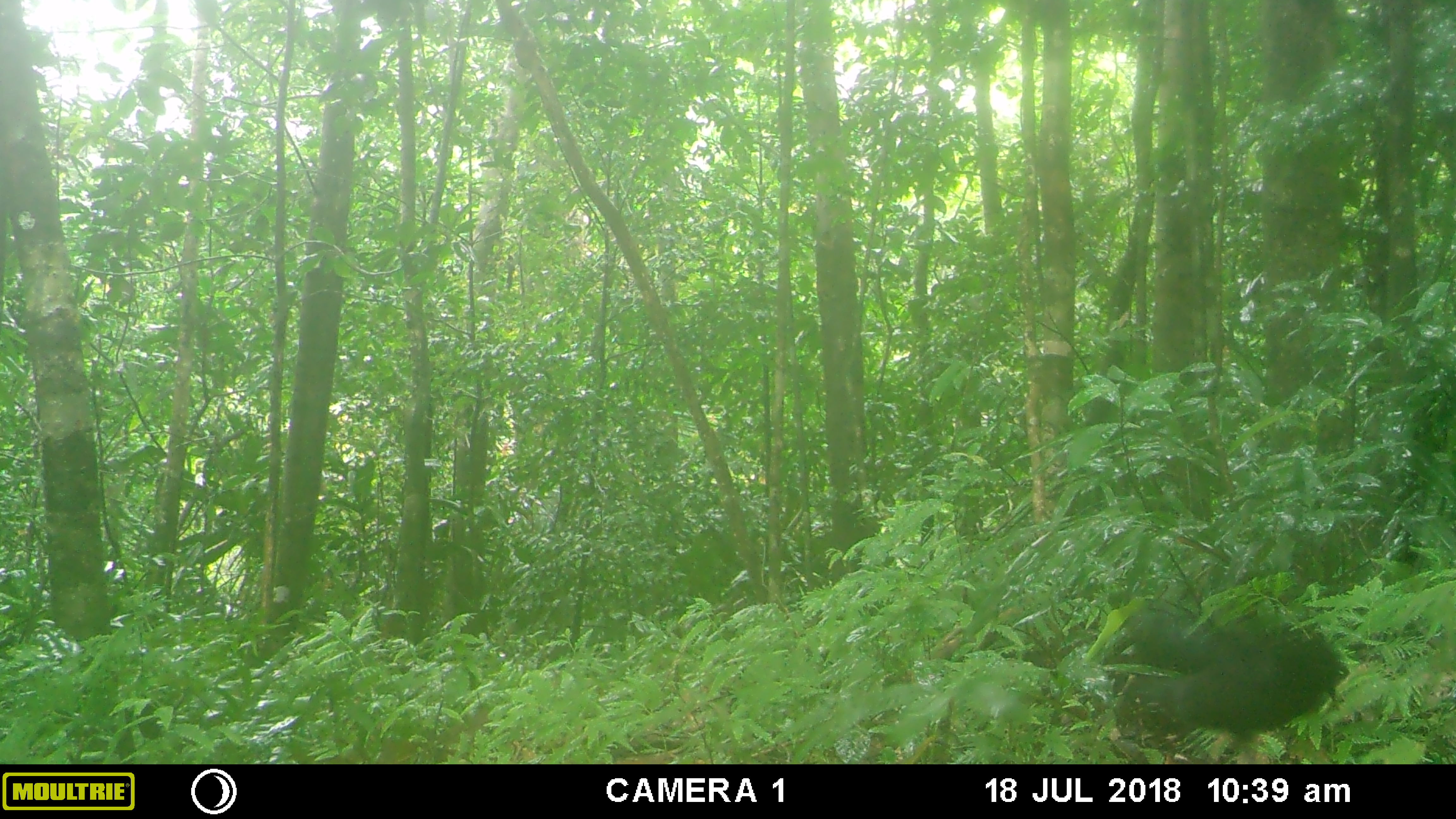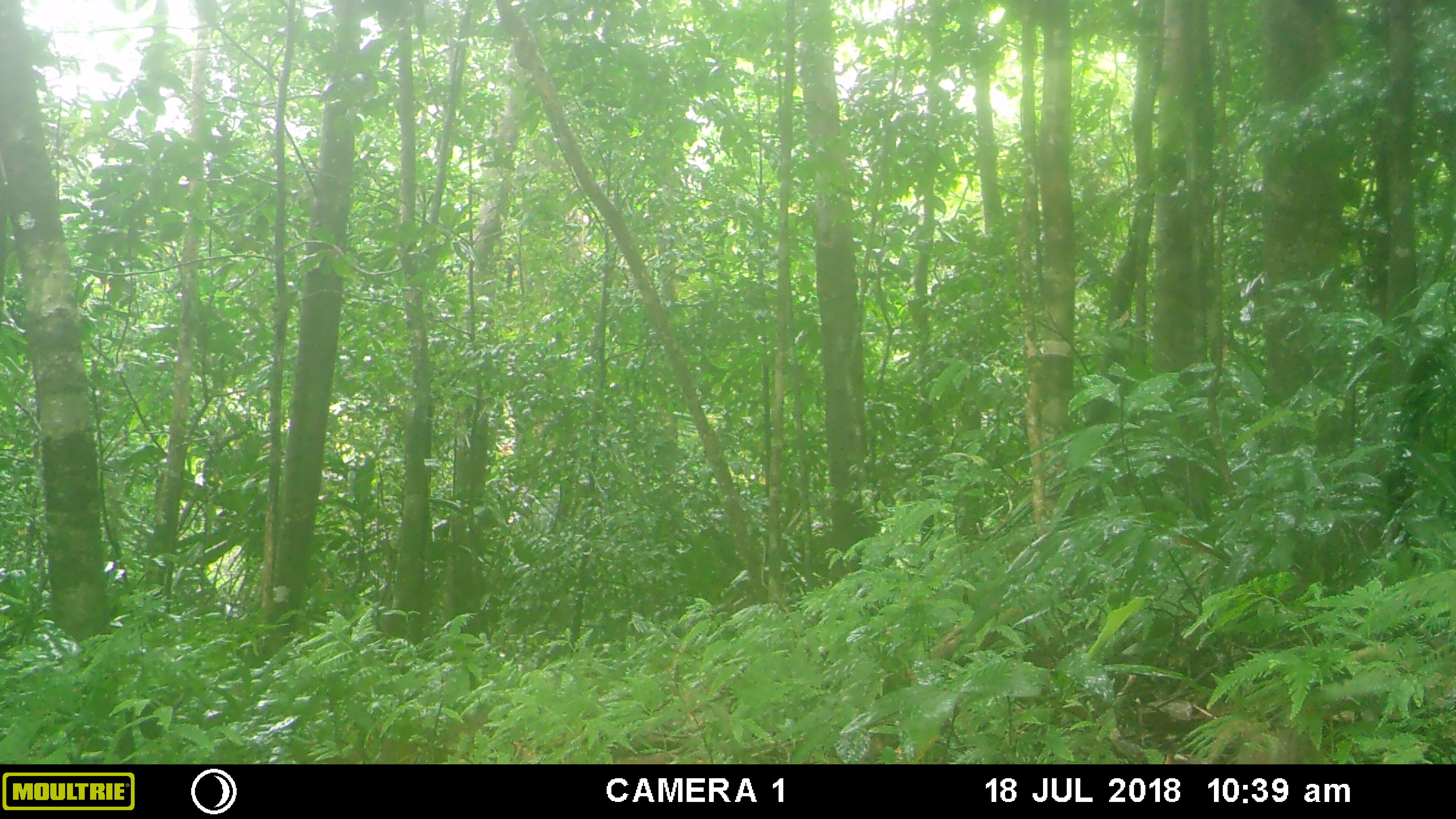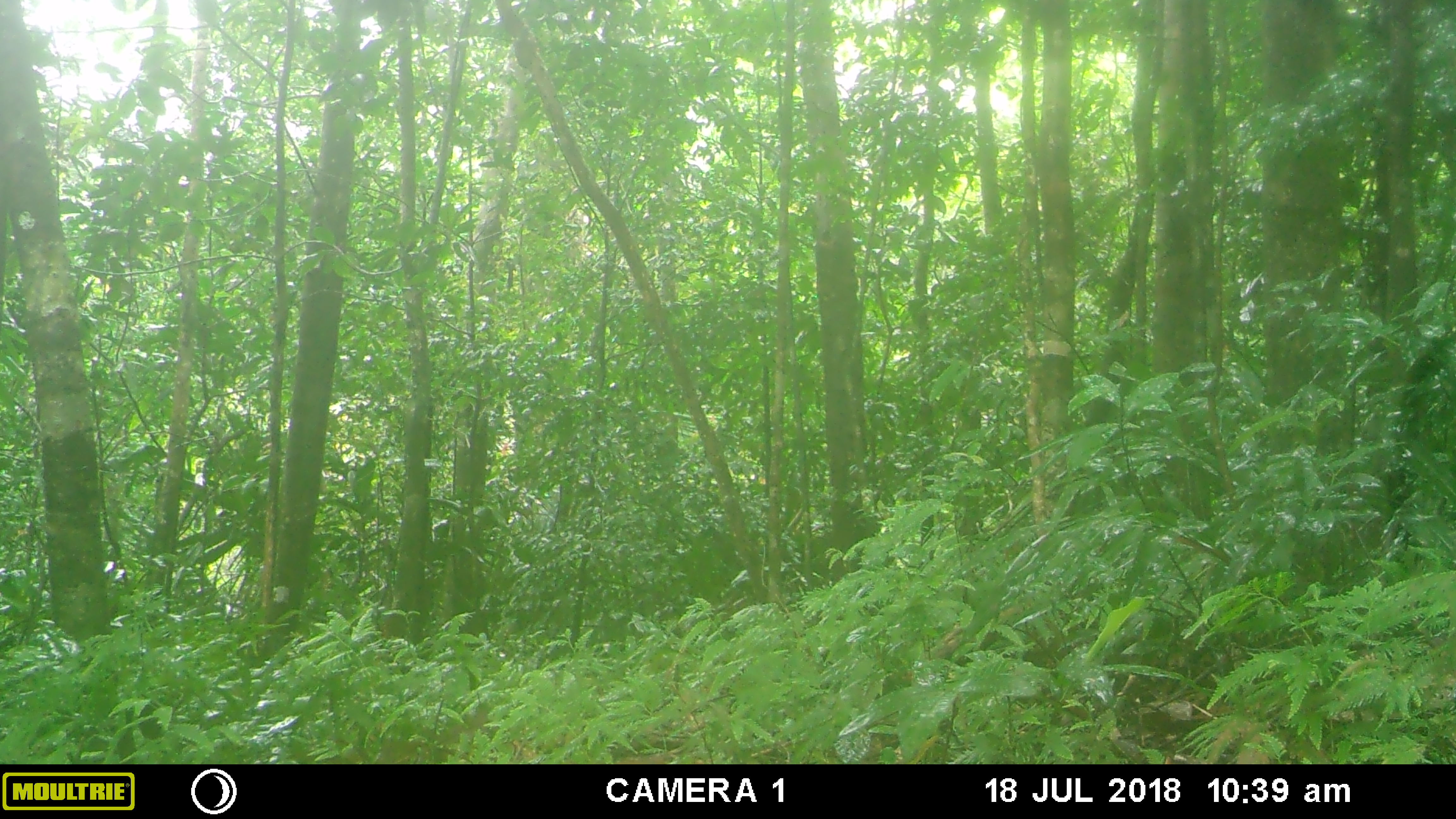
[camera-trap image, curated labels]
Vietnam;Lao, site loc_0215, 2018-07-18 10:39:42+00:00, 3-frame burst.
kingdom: Animalia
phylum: Chordata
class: Aves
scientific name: Aves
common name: bird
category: unidentified bird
Unidentified bird (bird) (Aves). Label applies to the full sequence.